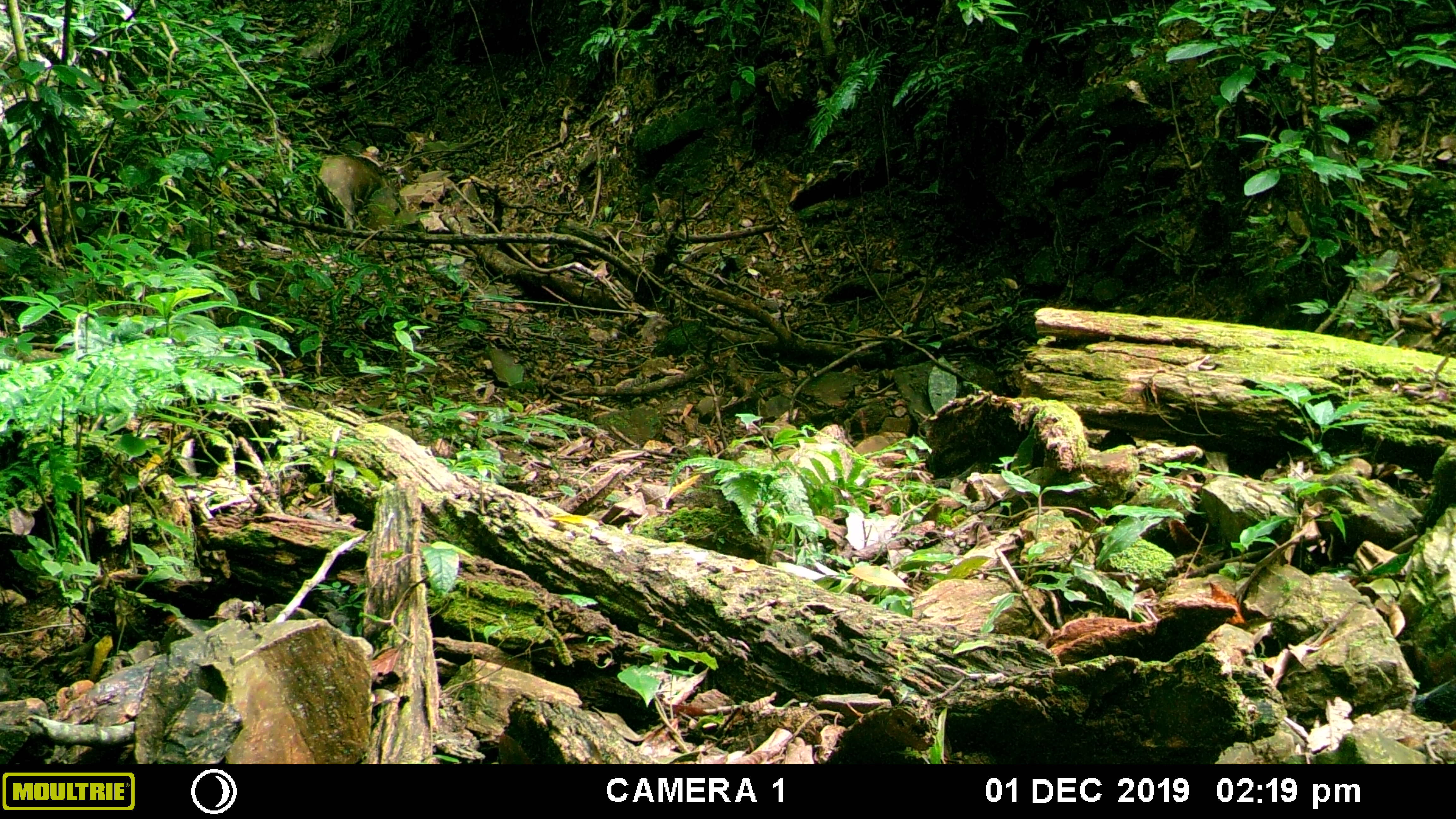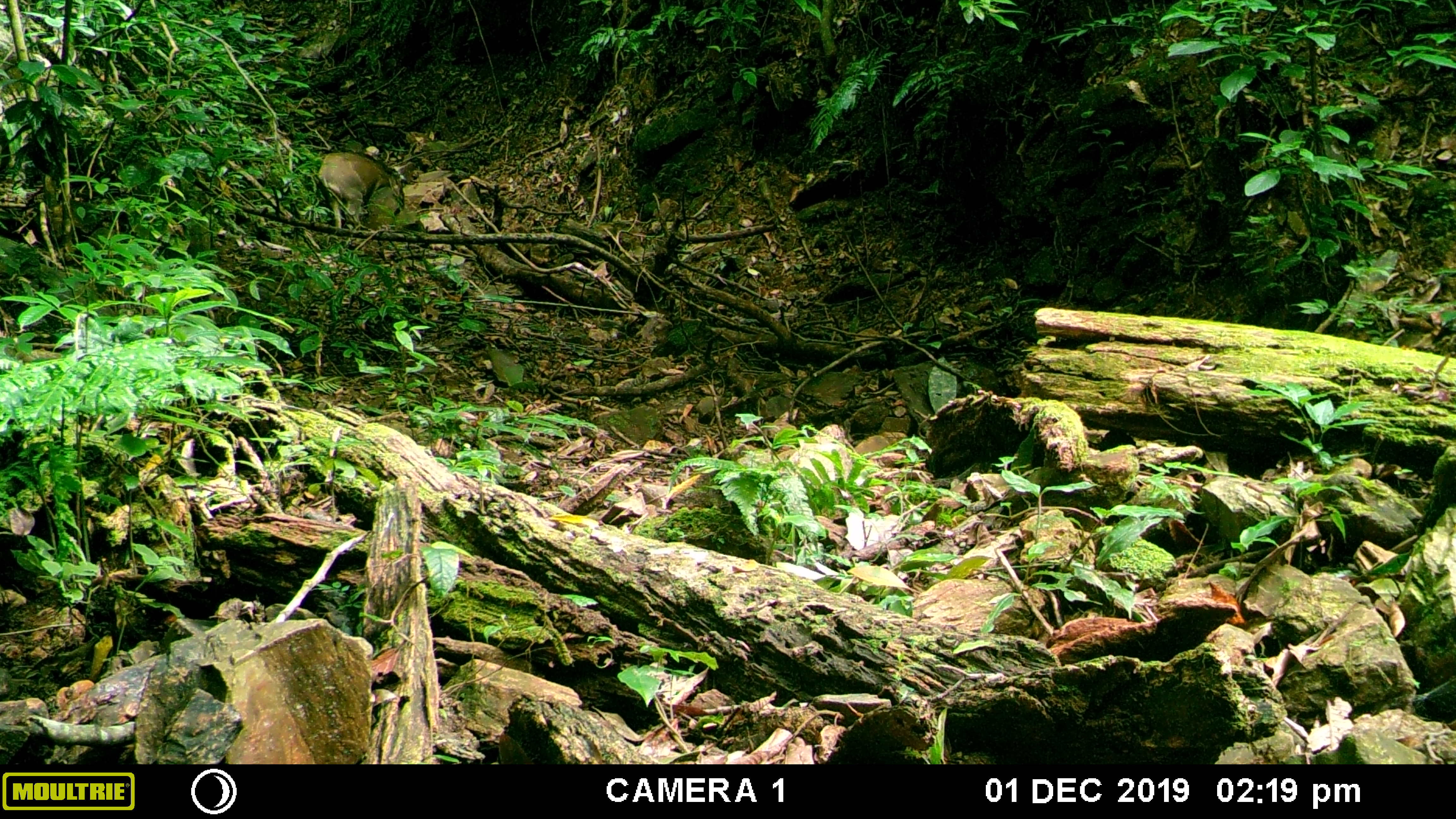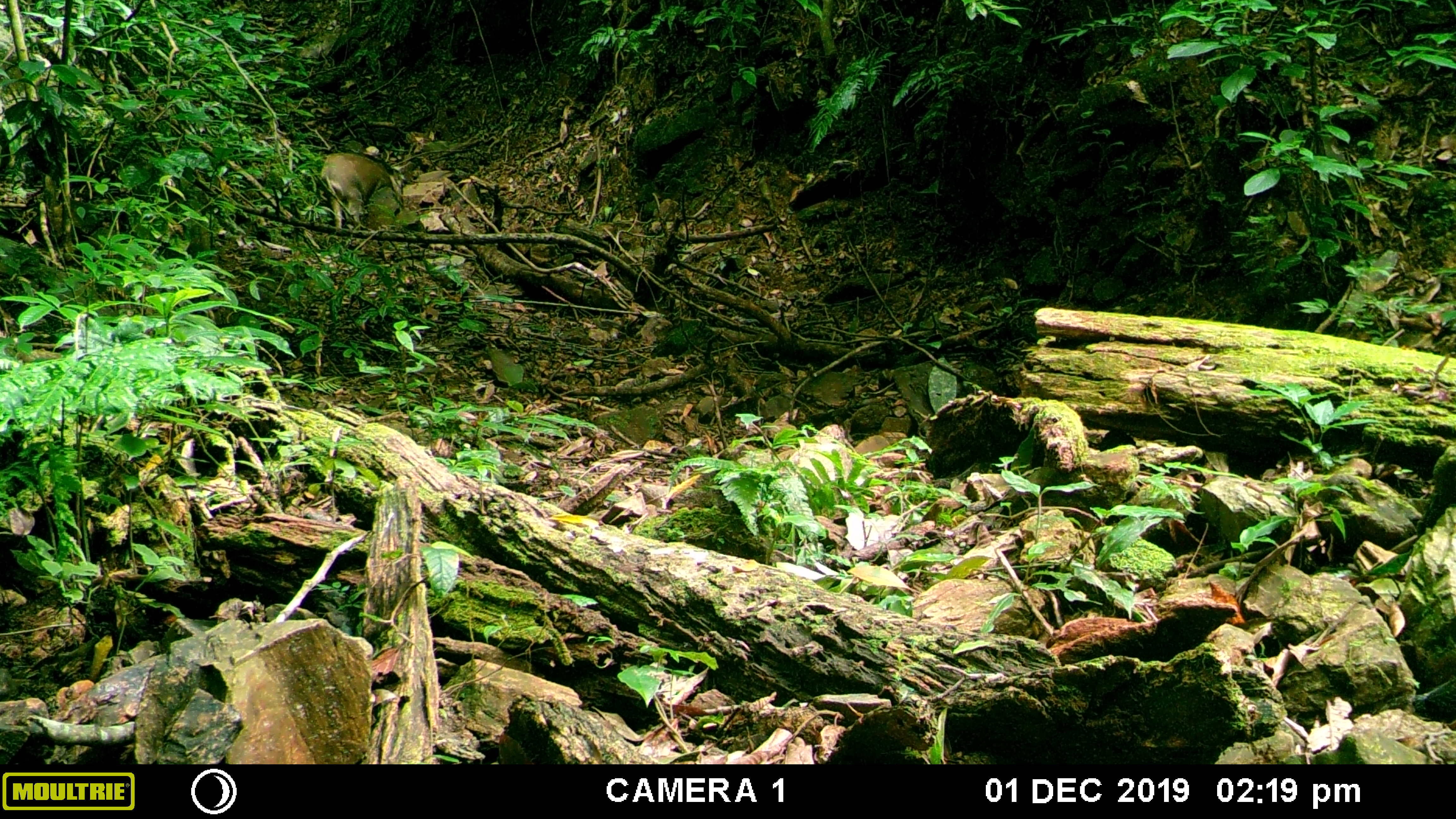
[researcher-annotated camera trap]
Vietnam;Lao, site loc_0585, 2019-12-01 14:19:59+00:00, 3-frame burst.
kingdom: Animalia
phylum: Chordata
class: Mammalia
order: Artiodactyla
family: Suidae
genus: Sus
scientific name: Sus scrofa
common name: eurasian wild pig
Eurasian wild pig (Sus scrofa). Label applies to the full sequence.